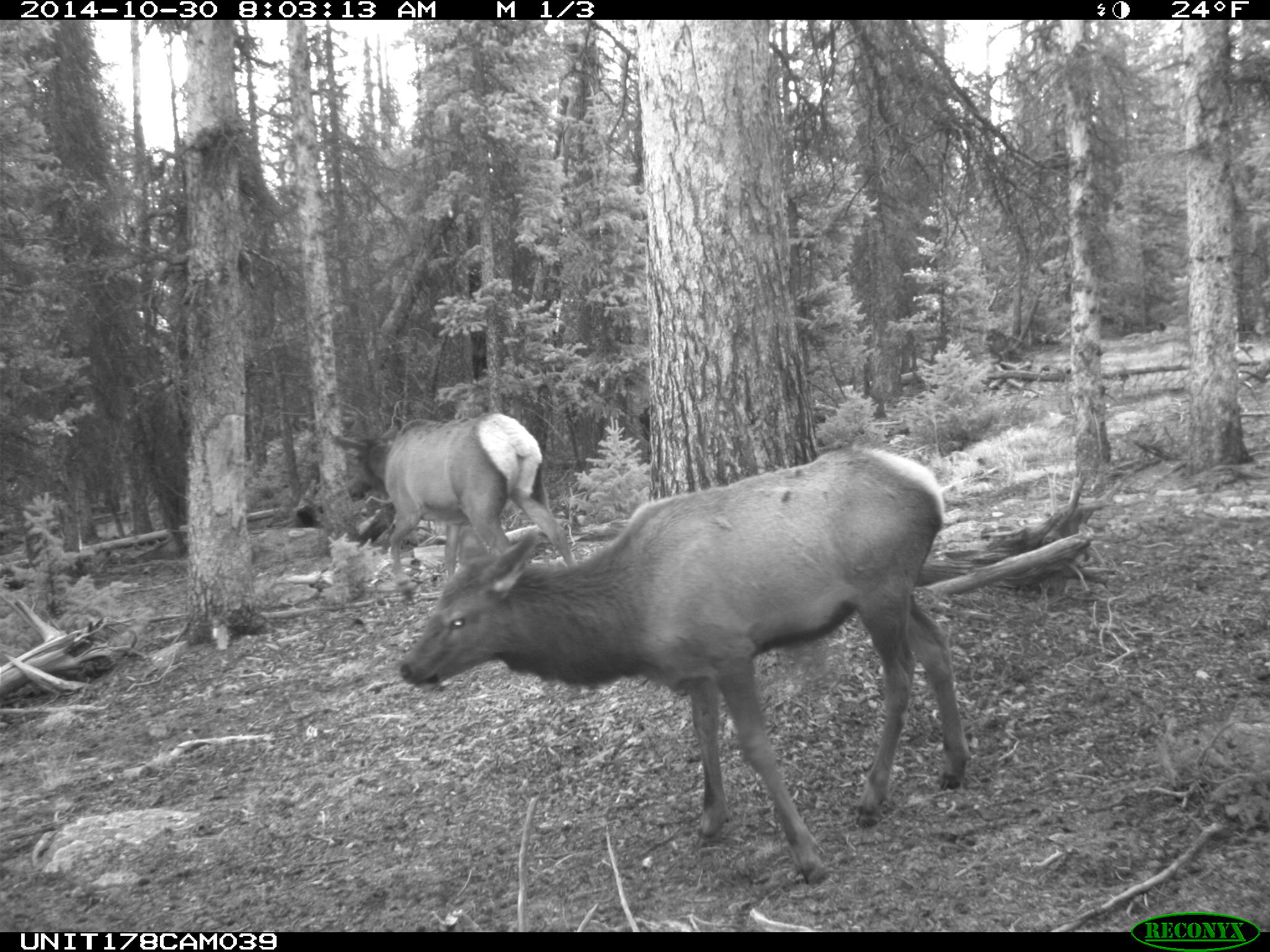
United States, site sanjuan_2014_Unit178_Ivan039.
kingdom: Animalia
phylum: Chordata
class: Mammalia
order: Artiodactyla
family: Cervidae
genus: Cervus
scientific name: Cervus elaphus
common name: red deer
Cervus elaphus (red deer).